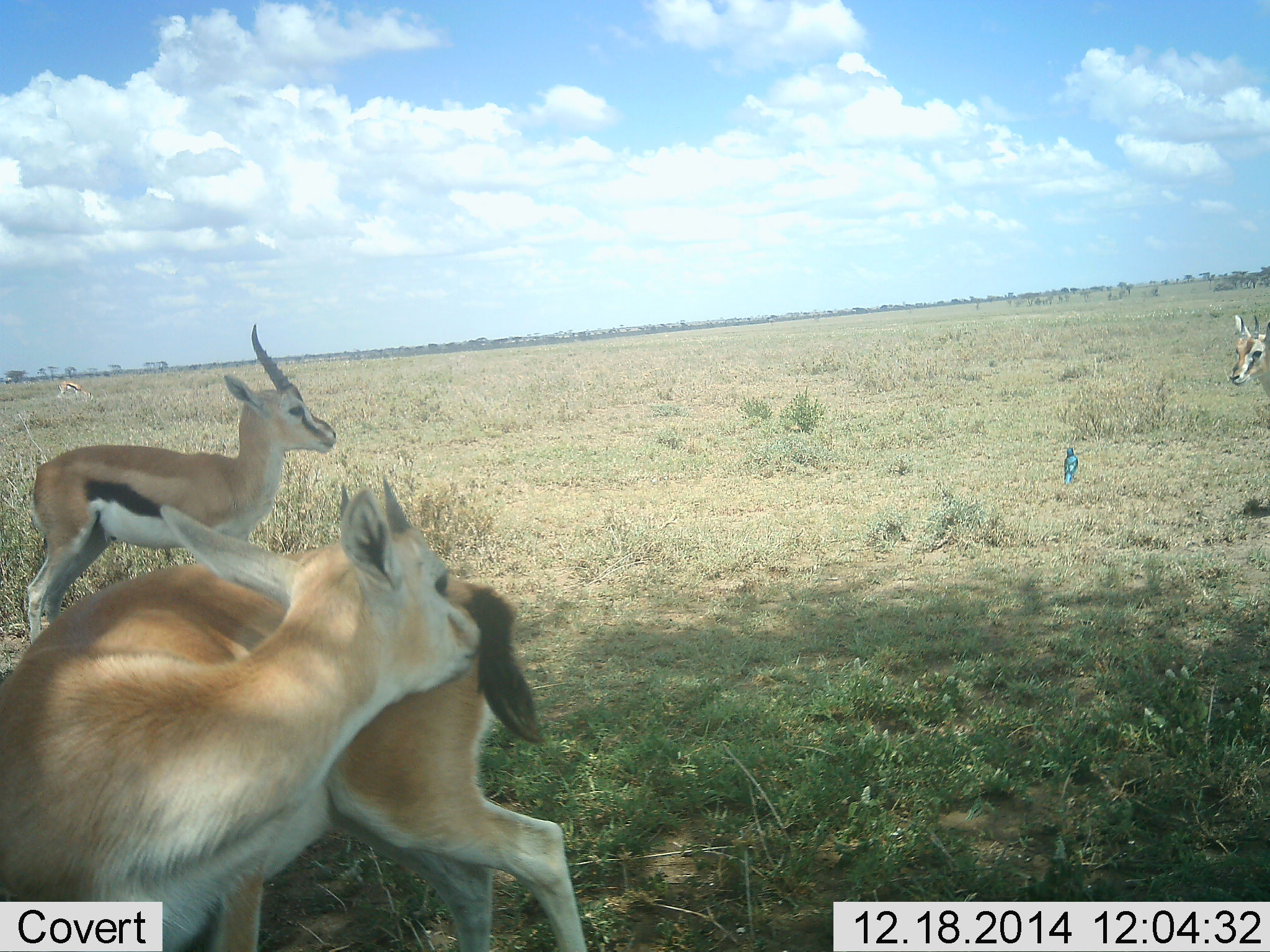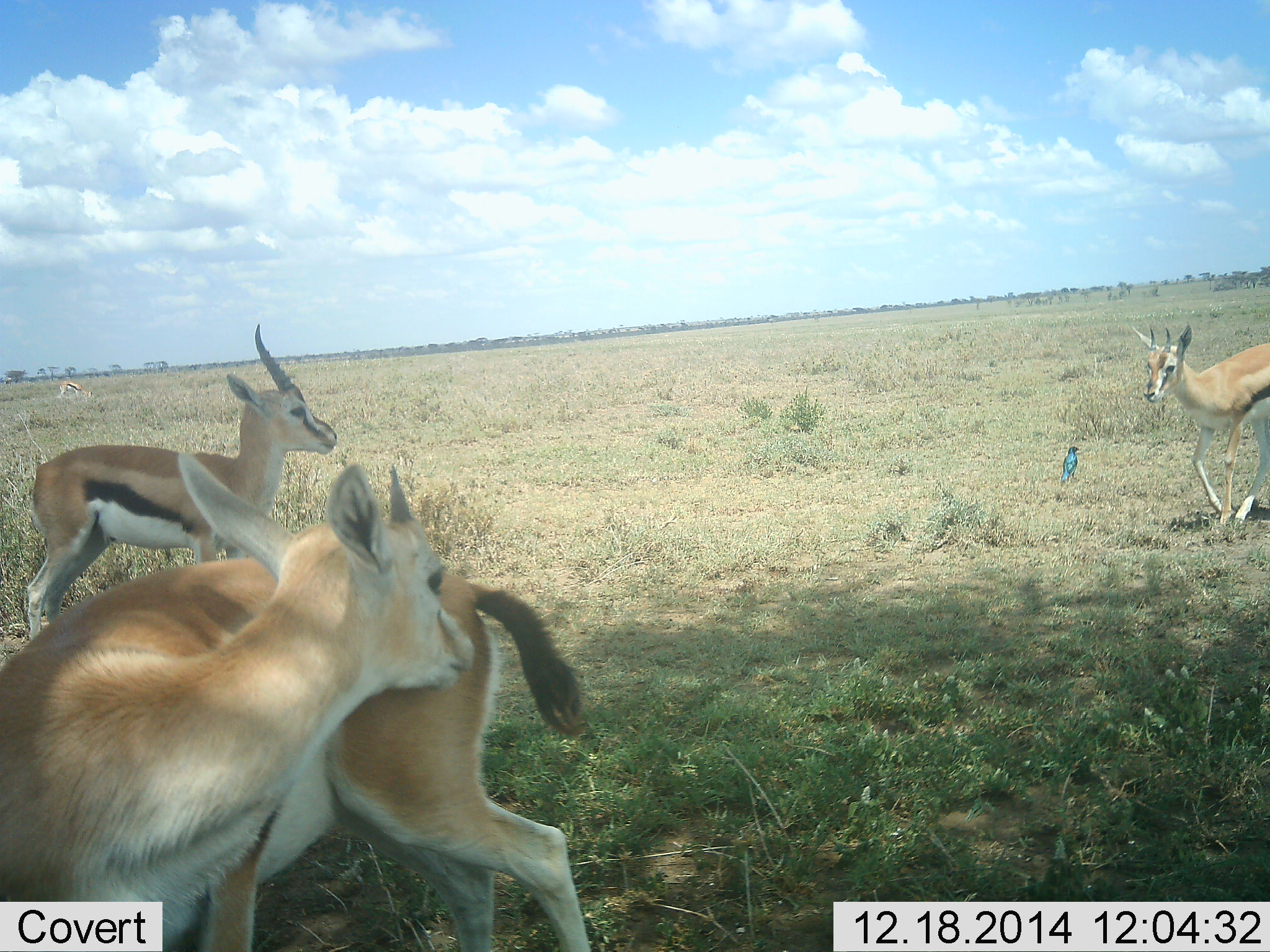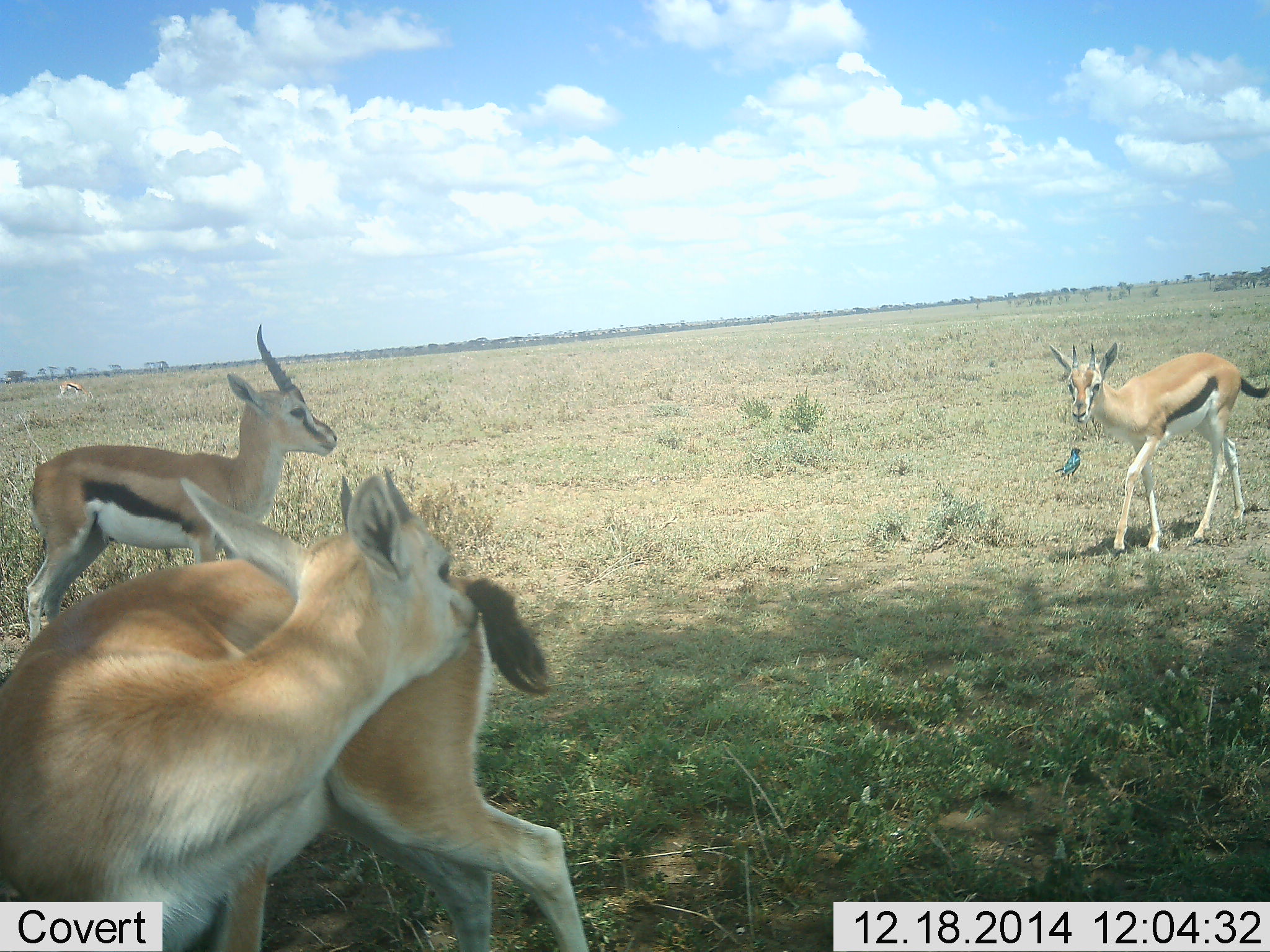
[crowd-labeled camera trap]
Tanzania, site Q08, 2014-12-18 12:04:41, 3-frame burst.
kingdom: Animalia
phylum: Chordata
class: Mammalia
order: Artiodactyla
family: Bovidae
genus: Eudorcas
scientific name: Eudorcas thomsonii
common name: thomson's gazelle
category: gazellethomsons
Gazellethomsons (thomson's gazelle) (Eudorcas thomsonii), count 3. Behavior (volunteer vote fractions): standing 80%, resting 7%, moving 80%, interacting 7%. Young present (vote fraction): 7%. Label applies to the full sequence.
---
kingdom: Animalia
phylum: Chordata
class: Aves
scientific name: Aves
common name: bird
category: otherbird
Otherbird (bird) (Aves), count 1. Behavior (volunteer vote fractions): standing 100%, resting 0%, moving 0%, interacting 0%. Young present (vote fraction): 0%. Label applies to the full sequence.